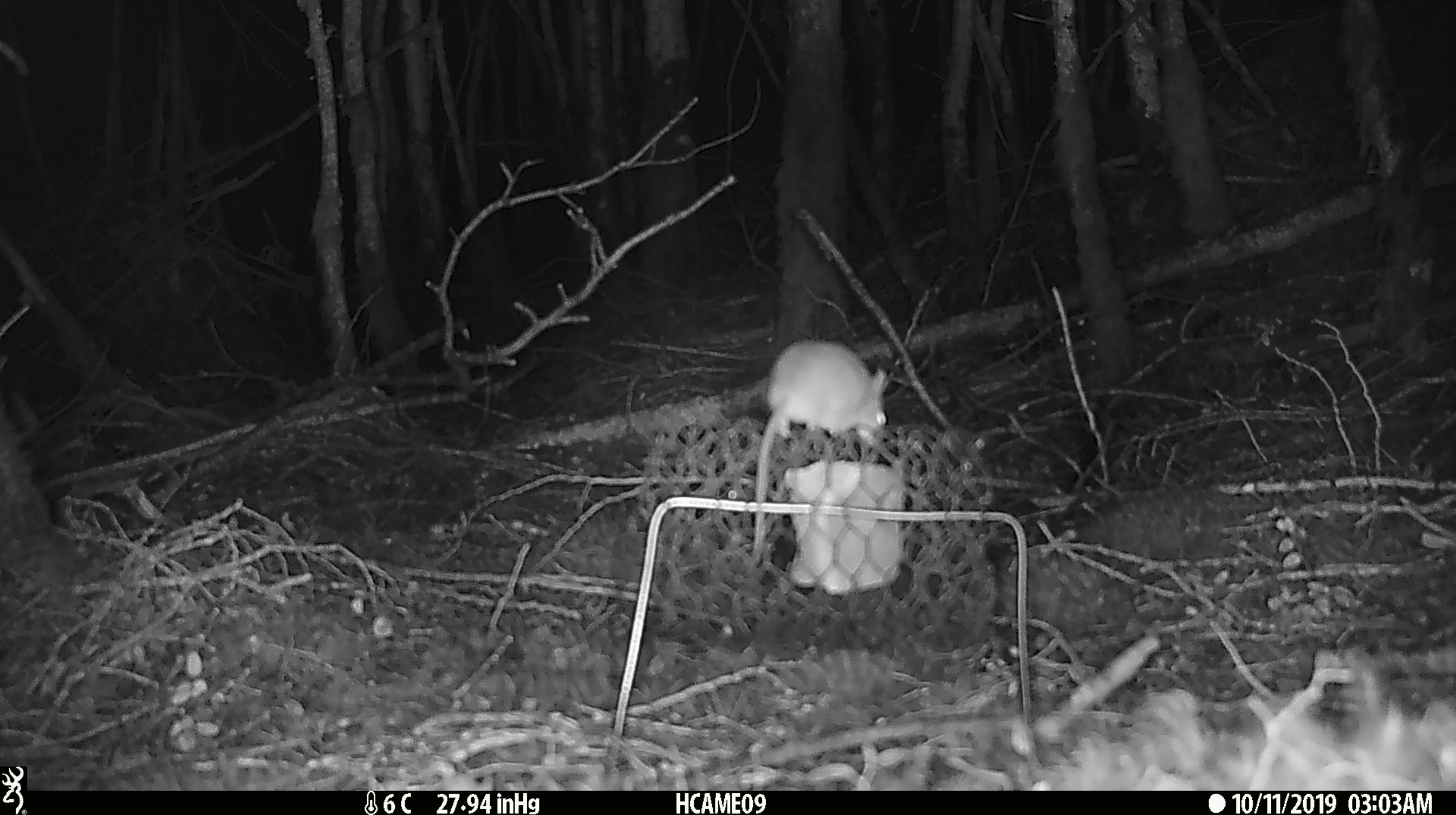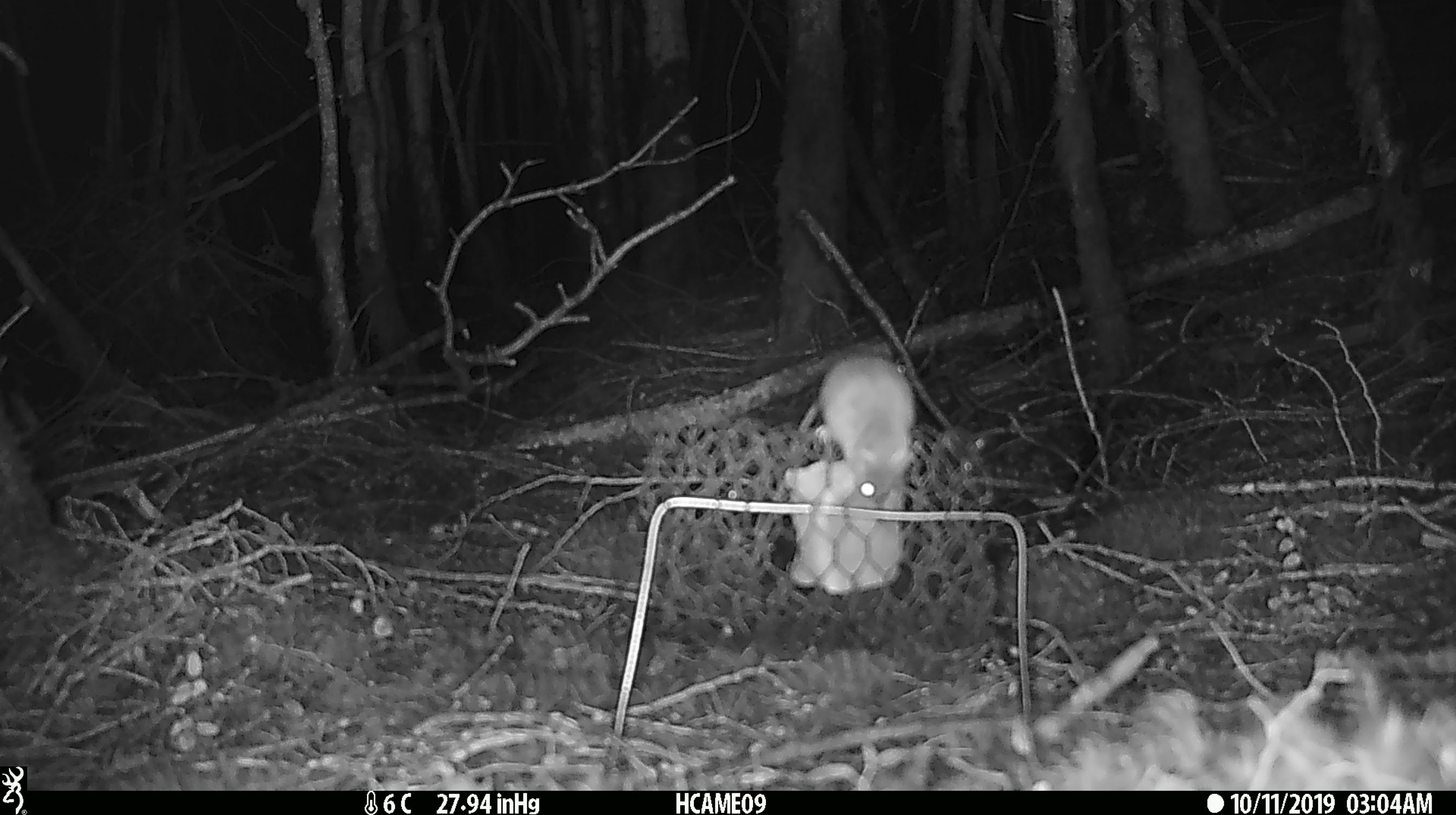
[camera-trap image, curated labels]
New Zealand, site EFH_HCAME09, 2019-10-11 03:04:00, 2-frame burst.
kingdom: Animalia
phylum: Chordata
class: Mammalia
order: Rodentia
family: Muridae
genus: Mus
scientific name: Mus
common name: mouse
Mouse (Mus).